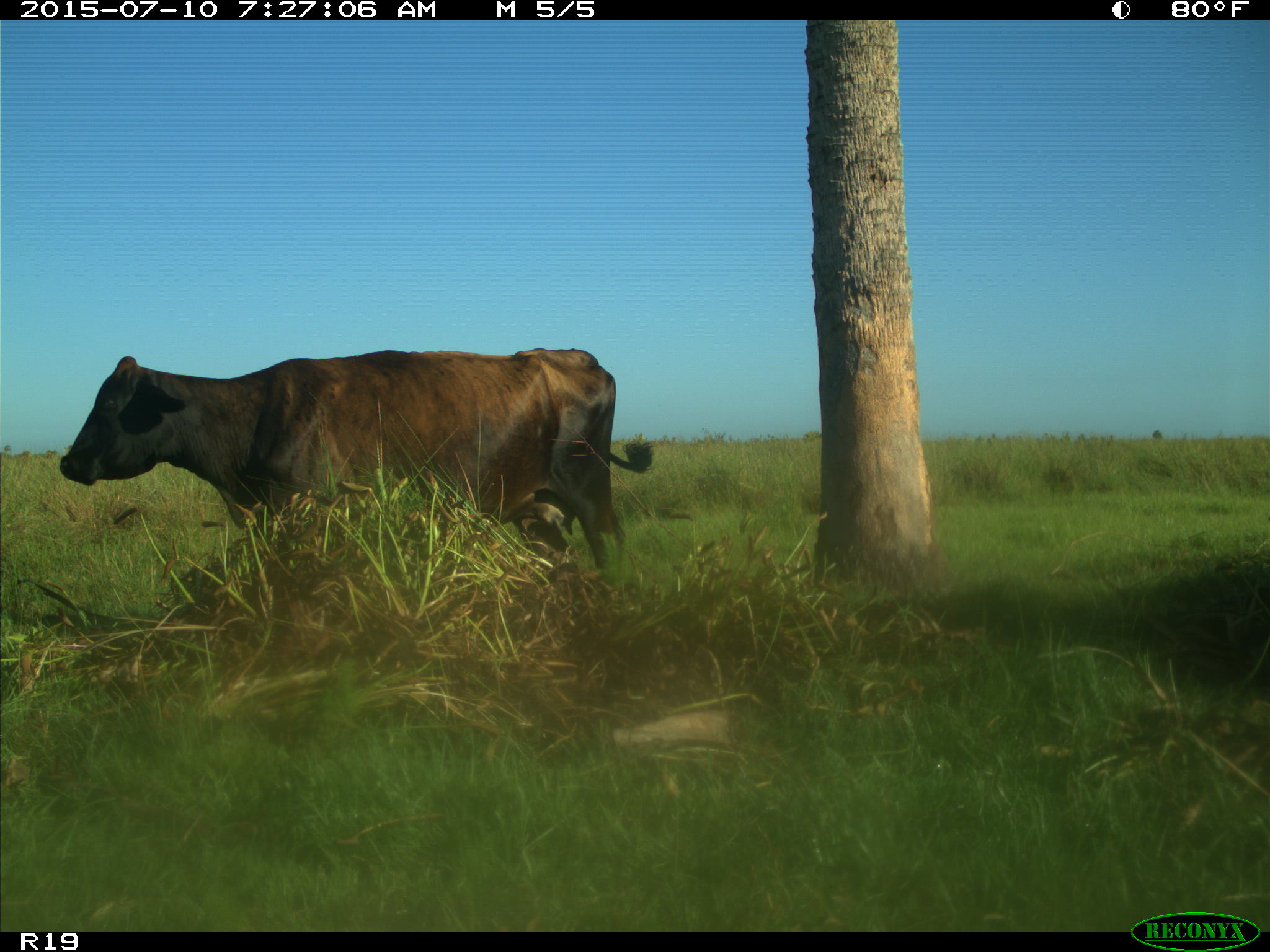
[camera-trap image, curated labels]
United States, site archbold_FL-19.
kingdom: Animalia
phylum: Chordata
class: Mammalia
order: Artiodactyla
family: Bovidae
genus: Bos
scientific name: Bos taurus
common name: domestic cow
Bos taurus (domestic cow).